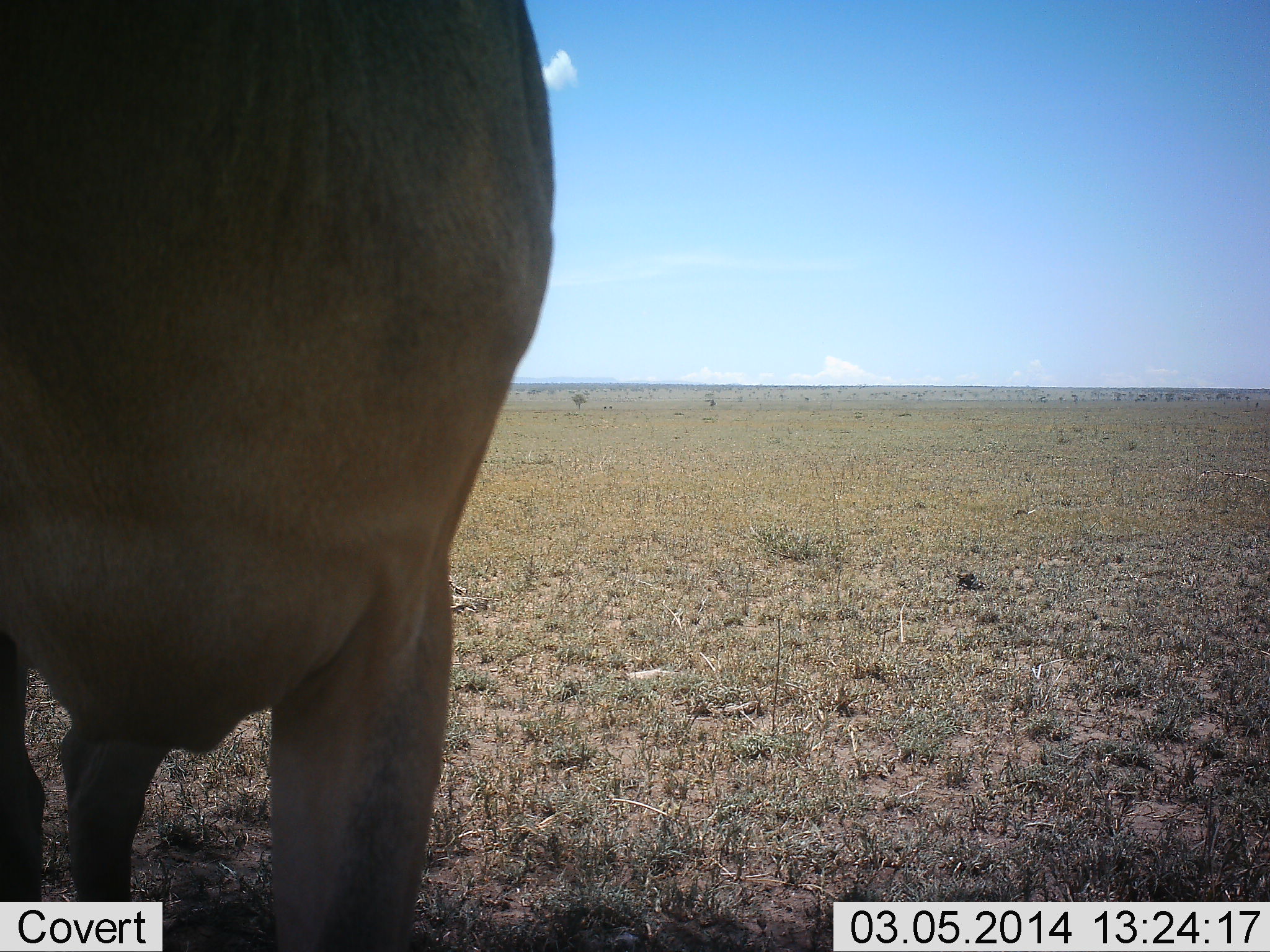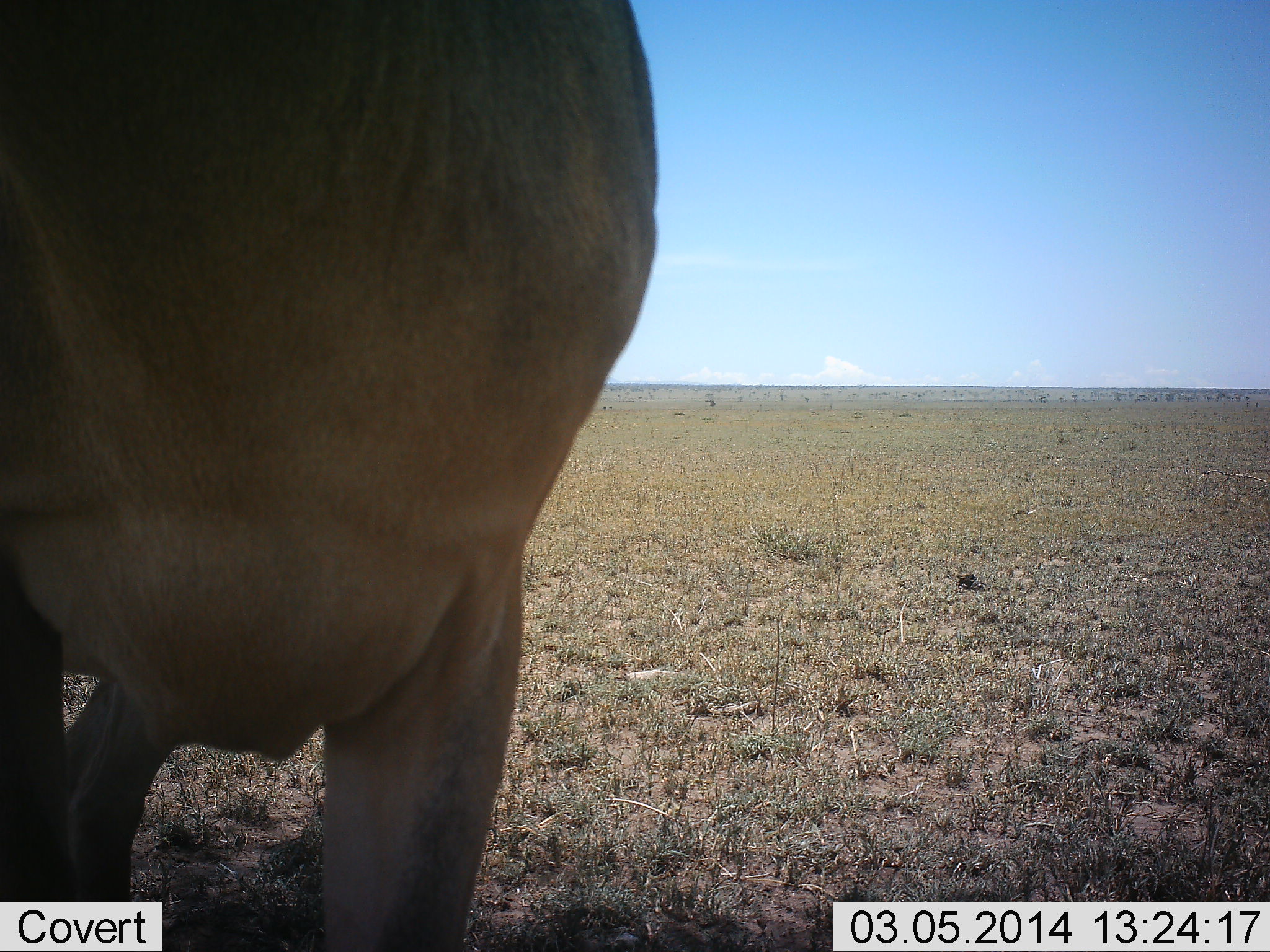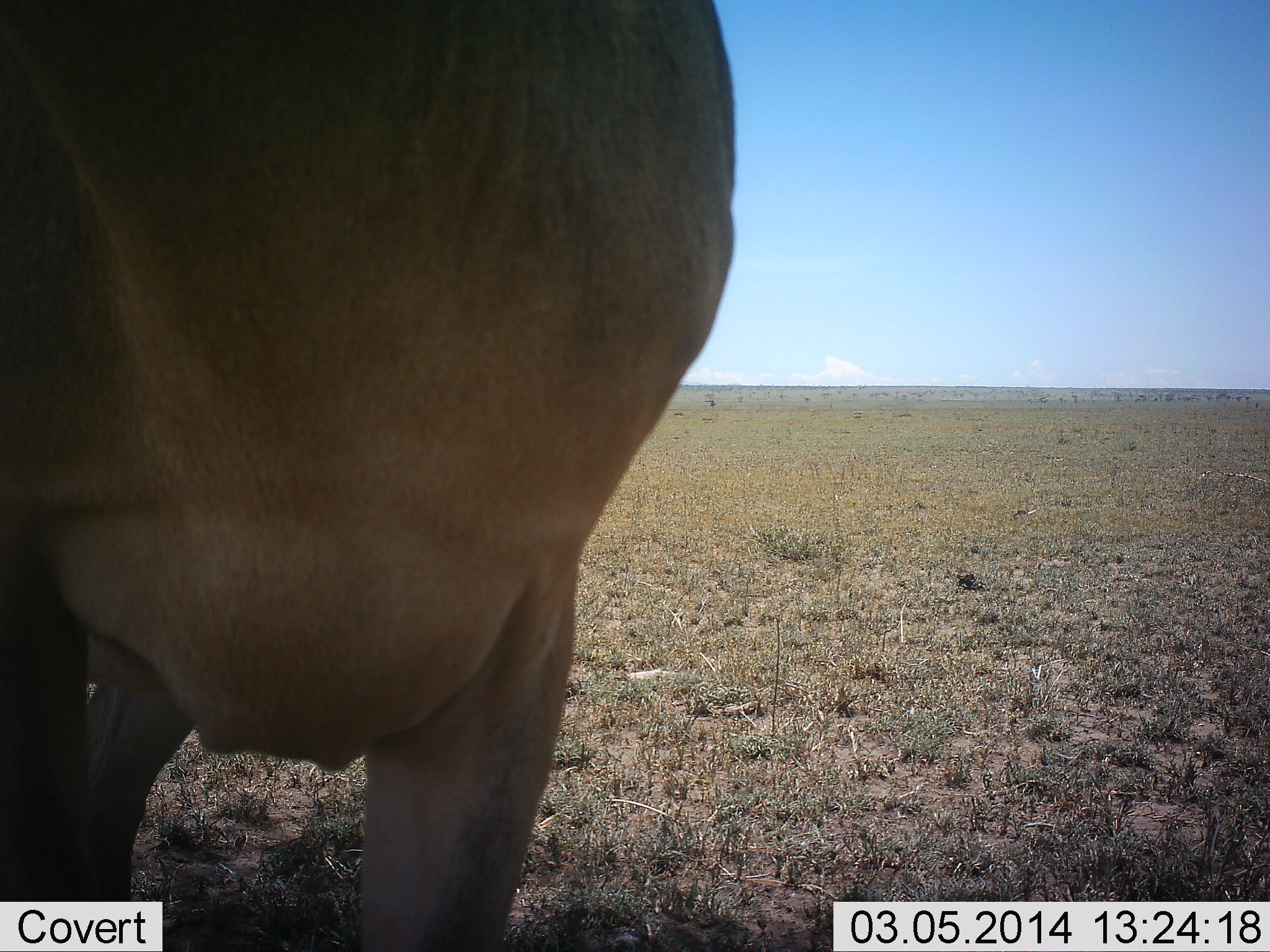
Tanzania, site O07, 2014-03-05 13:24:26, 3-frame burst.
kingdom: Animalia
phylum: Chordata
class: Mammalia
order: Artiodactyla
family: Bovidae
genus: Alcelaphus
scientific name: Alcelaphus buselaphus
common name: hartebeest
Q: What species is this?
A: Hartebeest (Alcelaphus buselaphus).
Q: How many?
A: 1.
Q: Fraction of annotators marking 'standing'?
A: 100%.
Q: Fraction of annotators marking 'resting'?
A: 10%.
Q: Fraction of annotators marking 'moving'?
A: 0%.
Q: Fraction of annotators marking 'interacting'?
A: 0%.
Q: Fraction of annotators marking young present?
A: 0%.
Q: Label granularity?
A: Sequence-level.